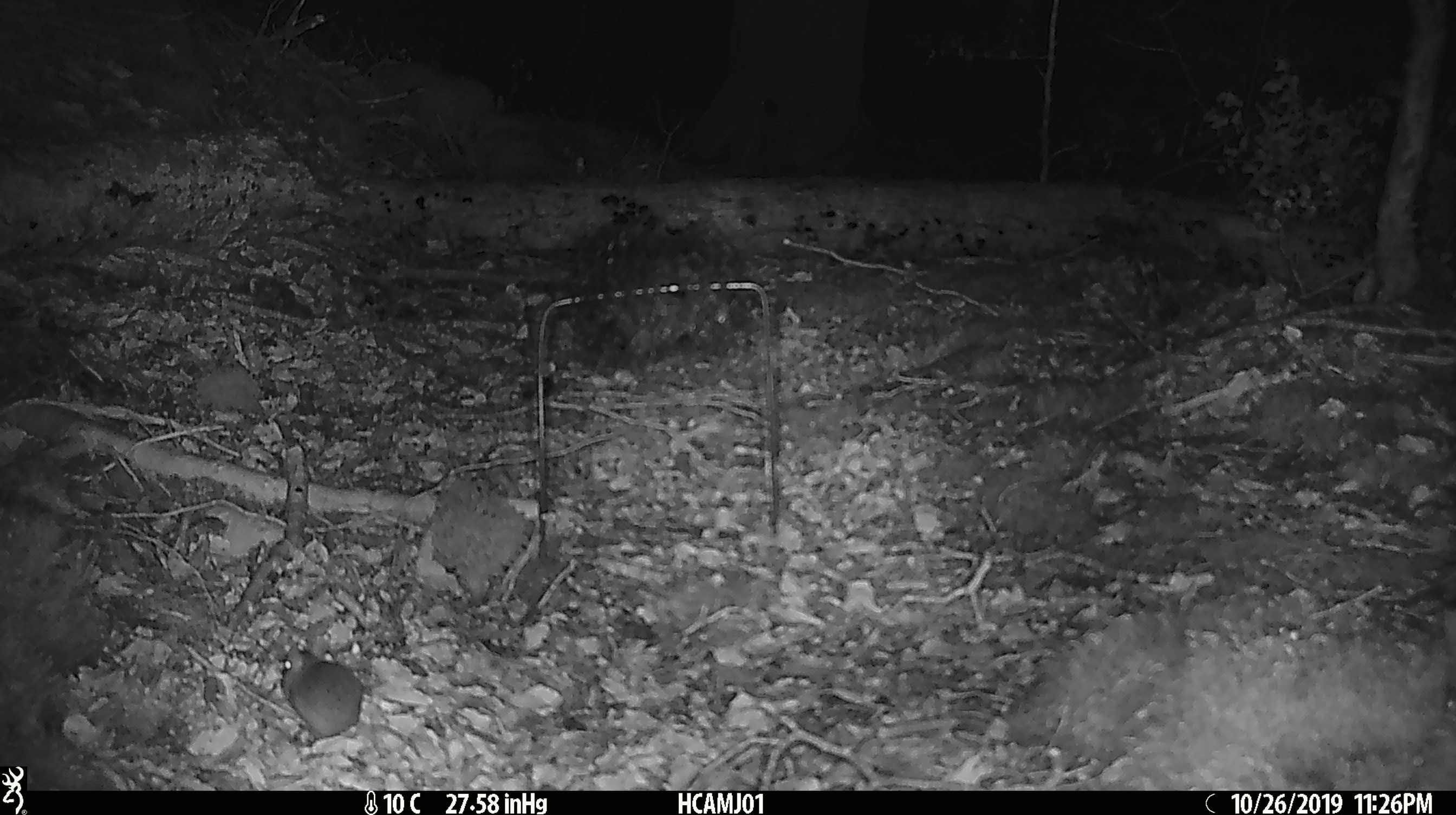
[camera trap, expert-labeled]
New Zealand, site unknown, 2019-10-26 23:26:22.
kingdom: Animalia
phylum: Chordata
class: Mammalia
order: Rodentia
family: Muridae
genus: Mus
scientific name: Mus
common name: mouse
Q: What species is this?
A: Mouse (Mus).